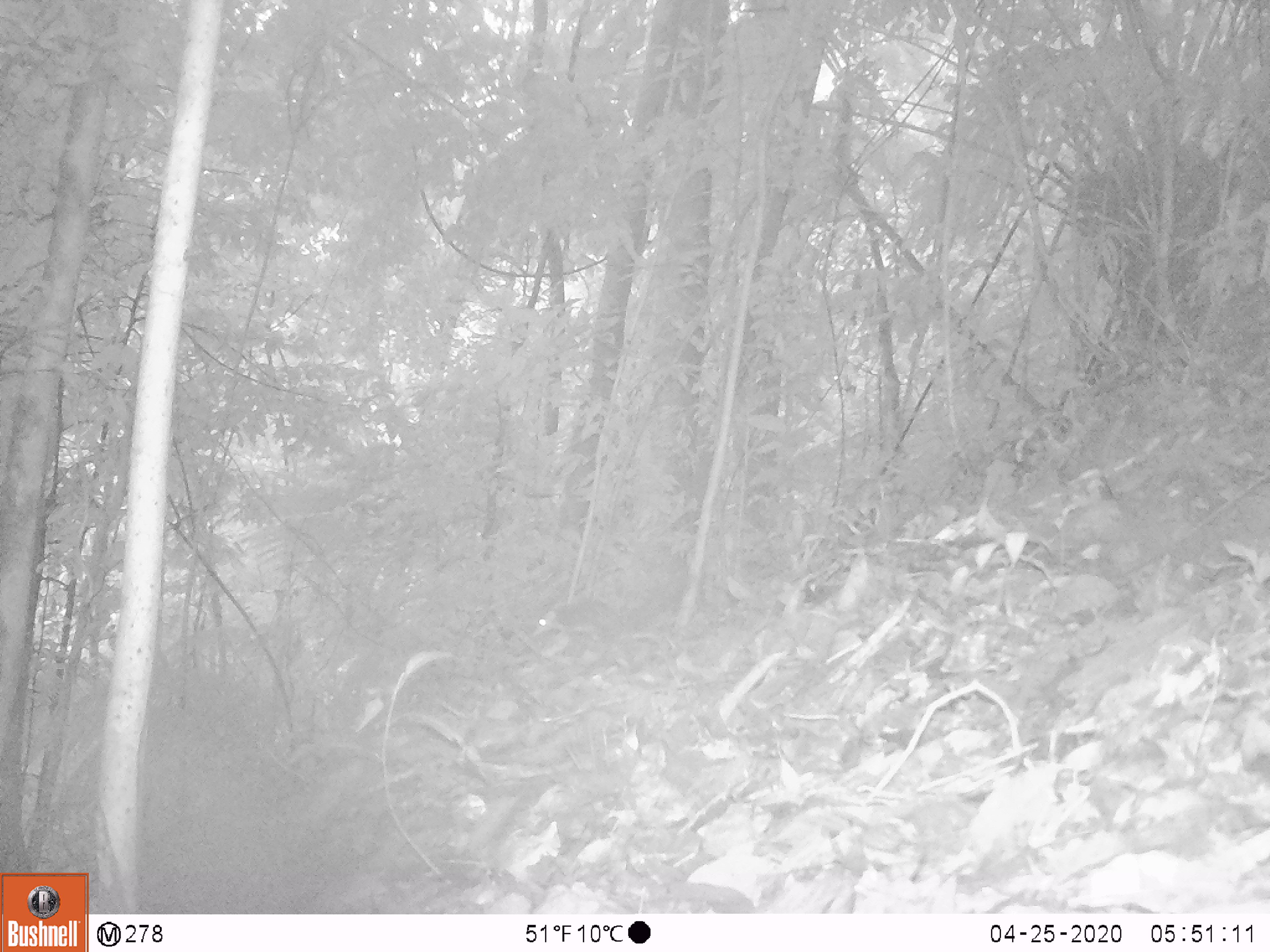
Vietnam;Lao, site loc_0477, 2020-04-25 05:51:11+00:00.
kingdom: Animalia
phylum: Chordata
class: Mammalia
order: Scandentia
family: Tupaiidae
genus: Tupaia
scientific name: Tupaia belangeri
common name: northern treeshrew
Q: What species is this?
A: Northern treeshrew (Tupaia belangeri).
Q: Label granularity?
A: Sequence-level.